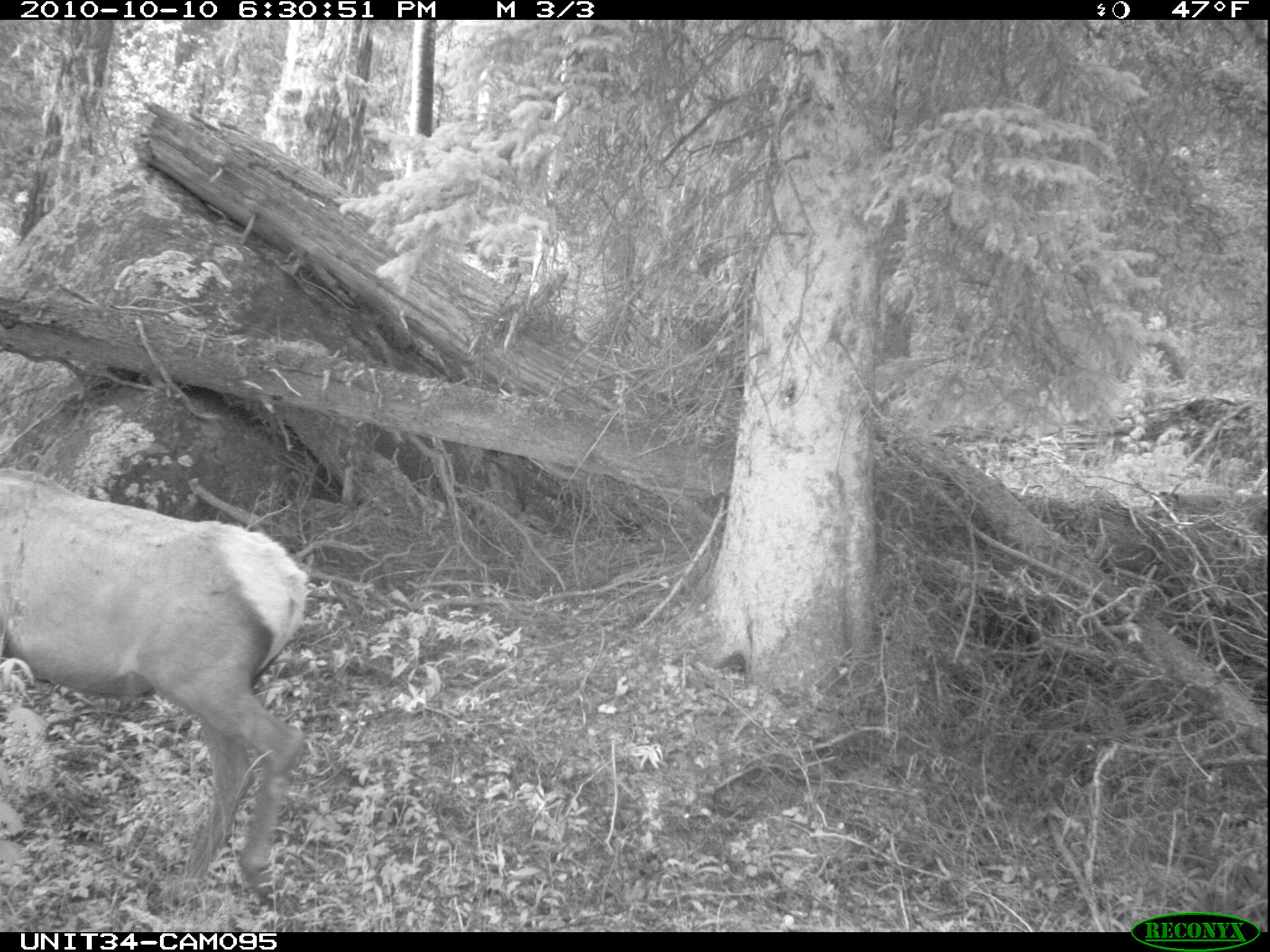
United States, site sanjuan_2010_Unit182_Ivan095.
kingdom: Animalia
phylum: Chordata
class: Mammalia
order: Artiodactyla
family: Cervidae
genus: Cervus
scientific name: Cervus elaphus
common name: red deer